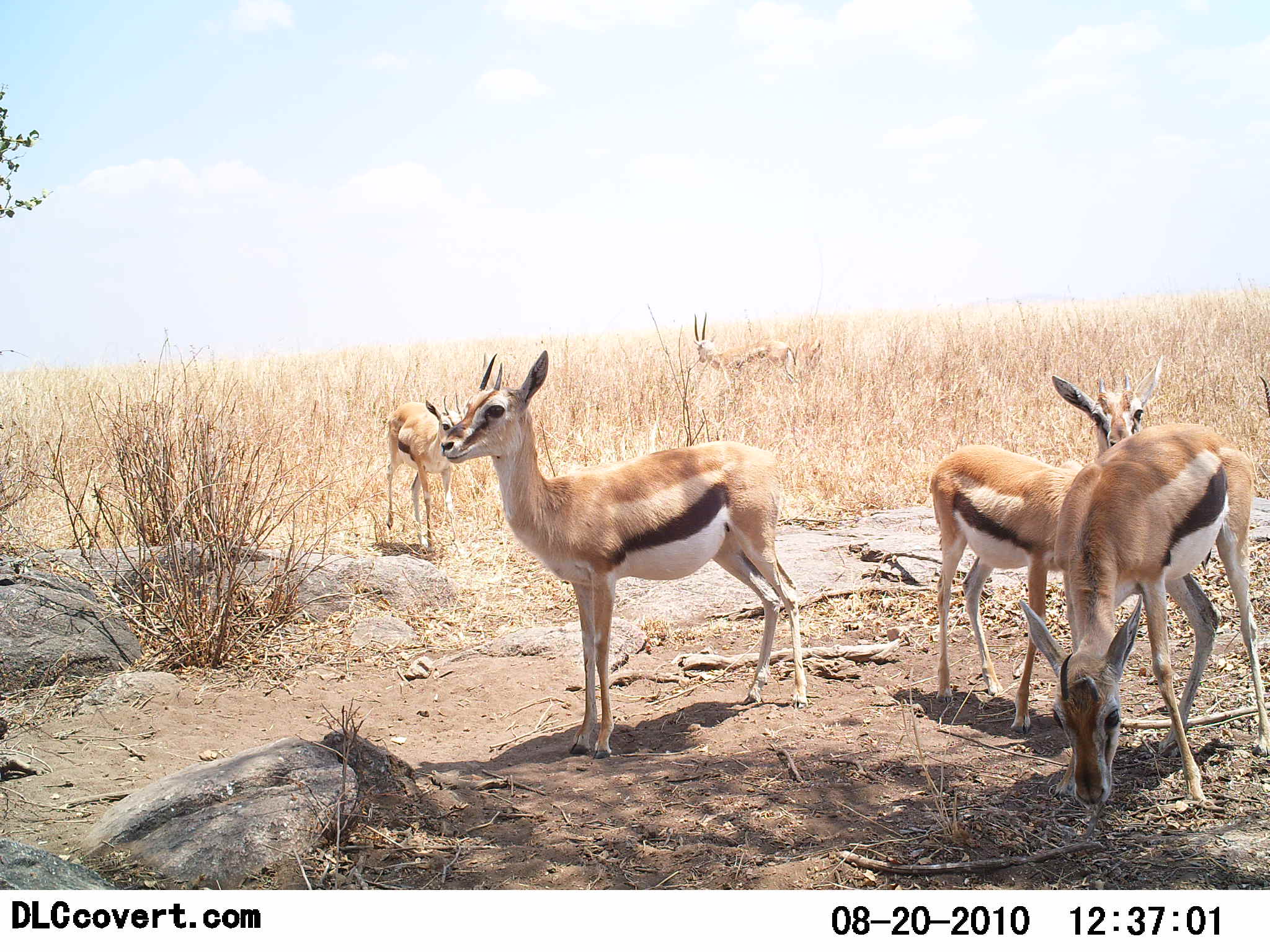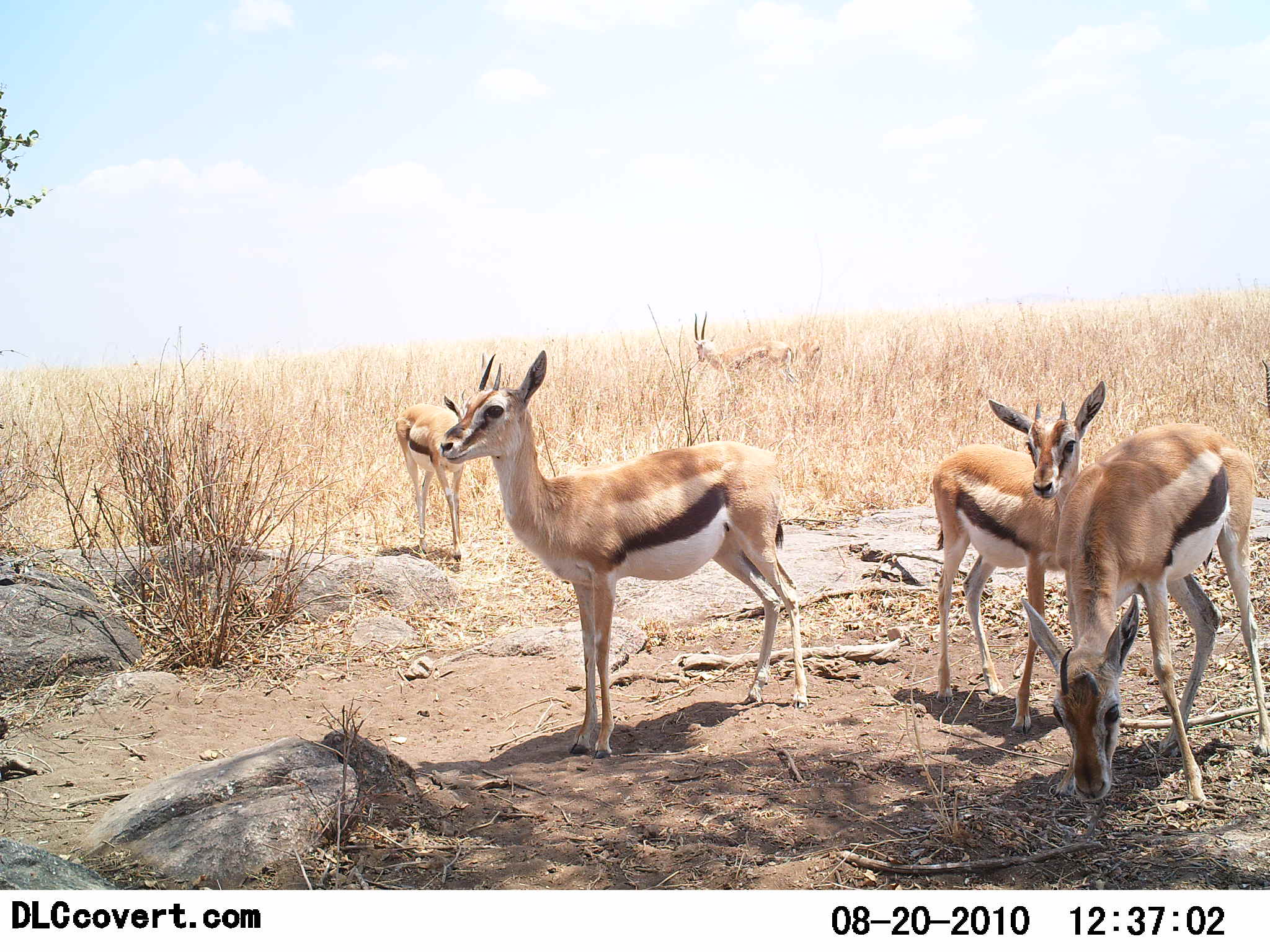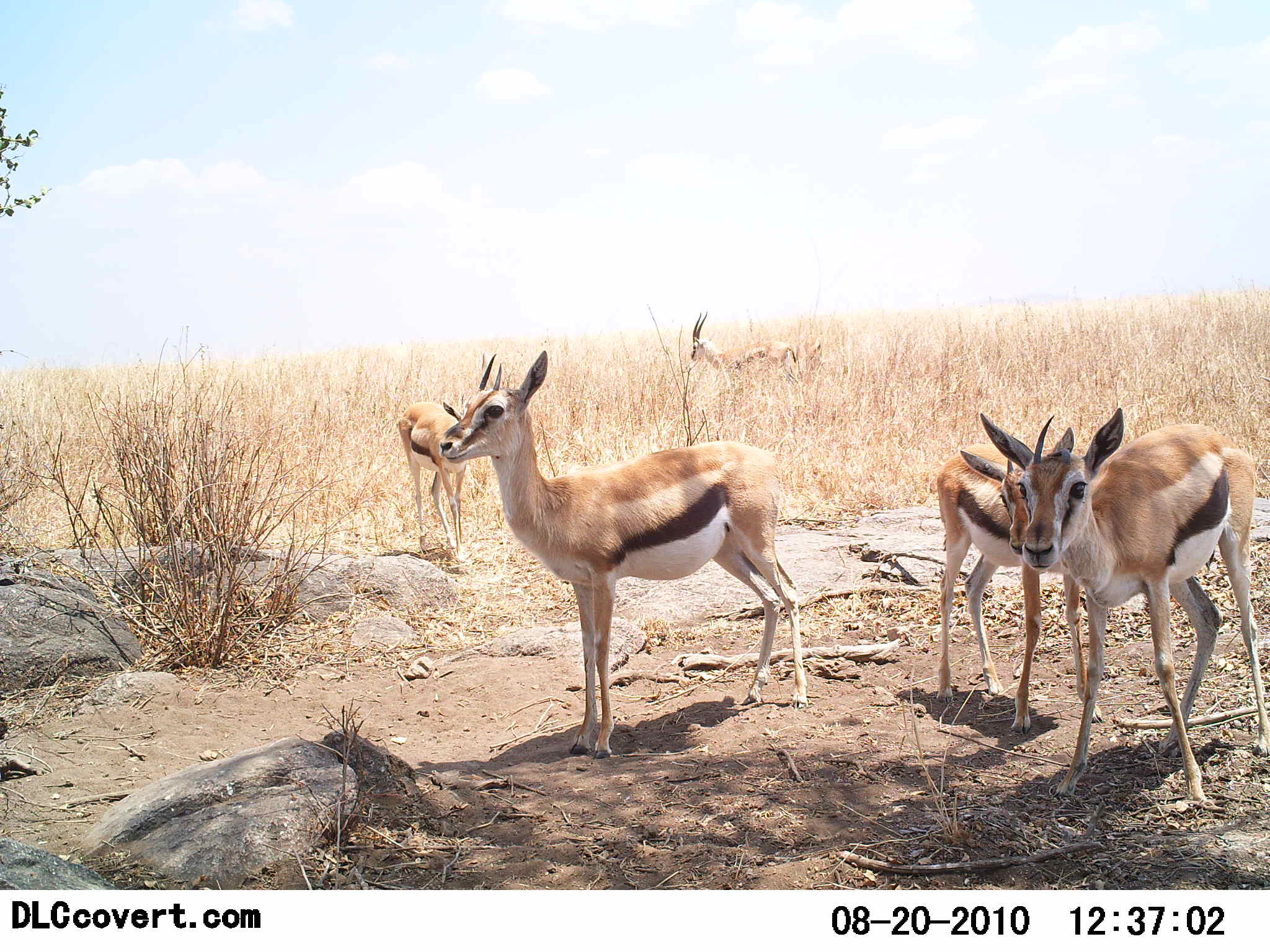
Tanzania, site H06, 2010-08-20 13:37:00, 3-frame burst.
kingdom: Animalia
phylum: Chordata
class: Mammalia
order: Artiodactyla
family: Bovidae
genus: Eudorcas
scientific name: Eudorcas thomsonii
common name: thomson's gazelle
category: gazellethomsons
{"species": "gazellethomsons (thomson's gazelle) (Eudorcas thomsonii)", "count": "5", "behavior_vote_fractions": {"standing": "100%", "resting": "0%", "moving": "17%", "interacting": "0%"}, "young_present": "17%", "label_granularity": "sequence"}